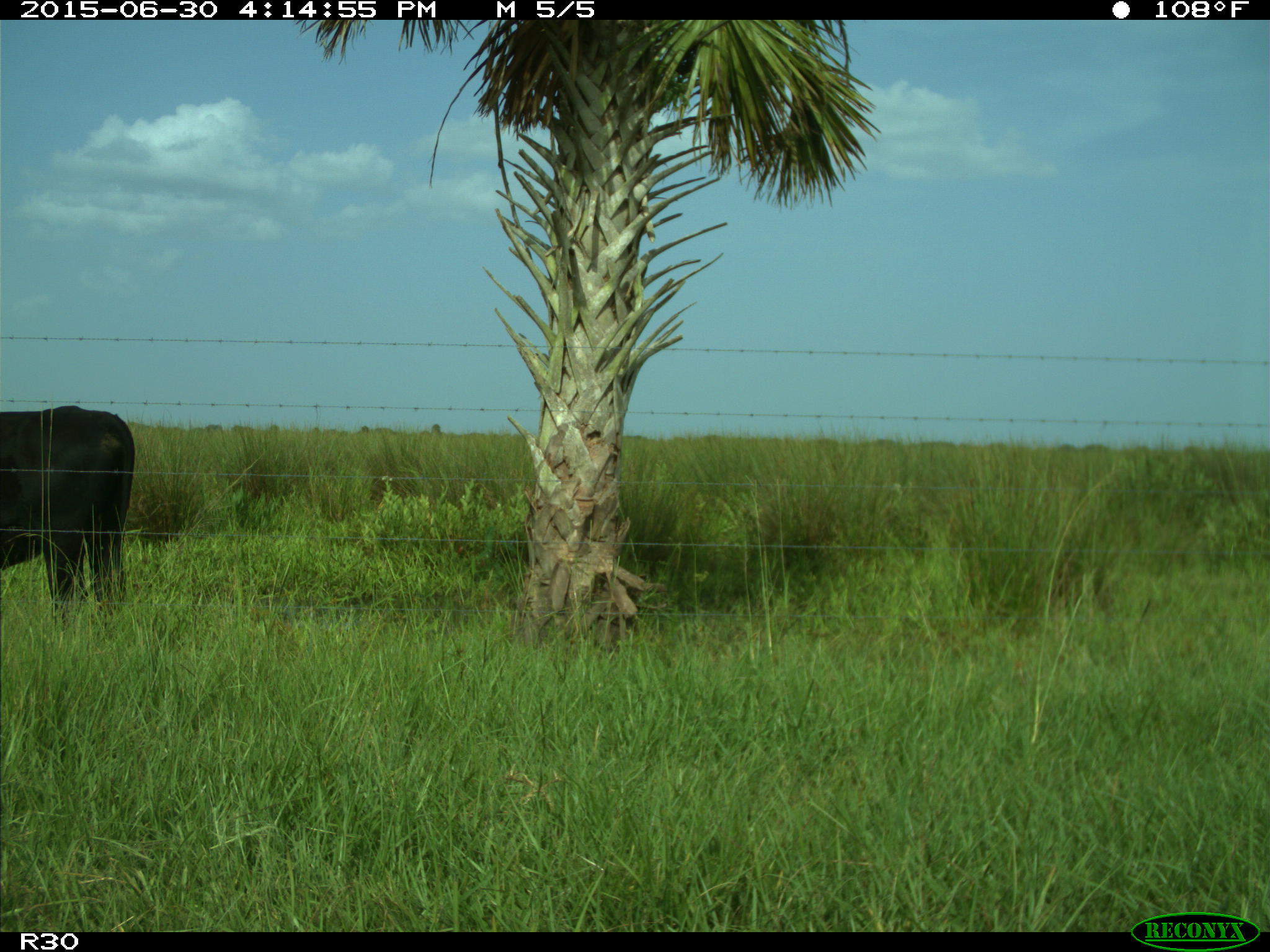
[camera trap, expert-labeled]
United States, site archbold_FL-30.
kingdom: Animalia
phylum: Chordata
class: Mammalia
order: Artiodactyla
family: Bovidae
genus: Bos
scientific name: Bos taurus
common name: domestic cow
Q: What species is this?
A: Bos taurus (domestic cow).